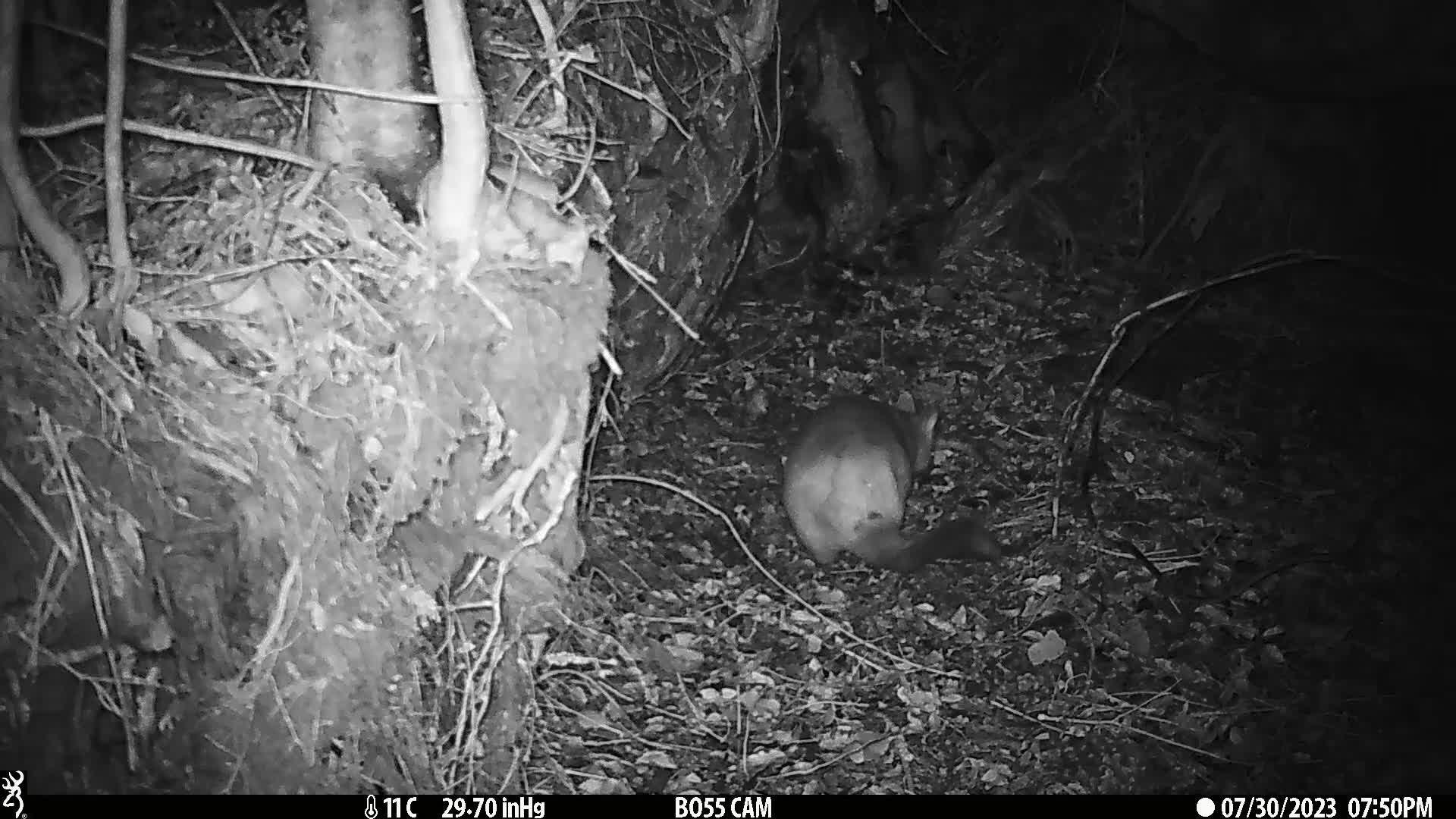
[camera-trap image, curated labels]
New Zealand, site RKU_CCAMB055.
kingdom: Animalia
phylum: Chordata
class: Mammalia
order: Diprotodontia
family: Phalangeridae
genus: Trichosurus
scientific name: Trichosurus vulpecula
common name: common brushtail possum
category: possum